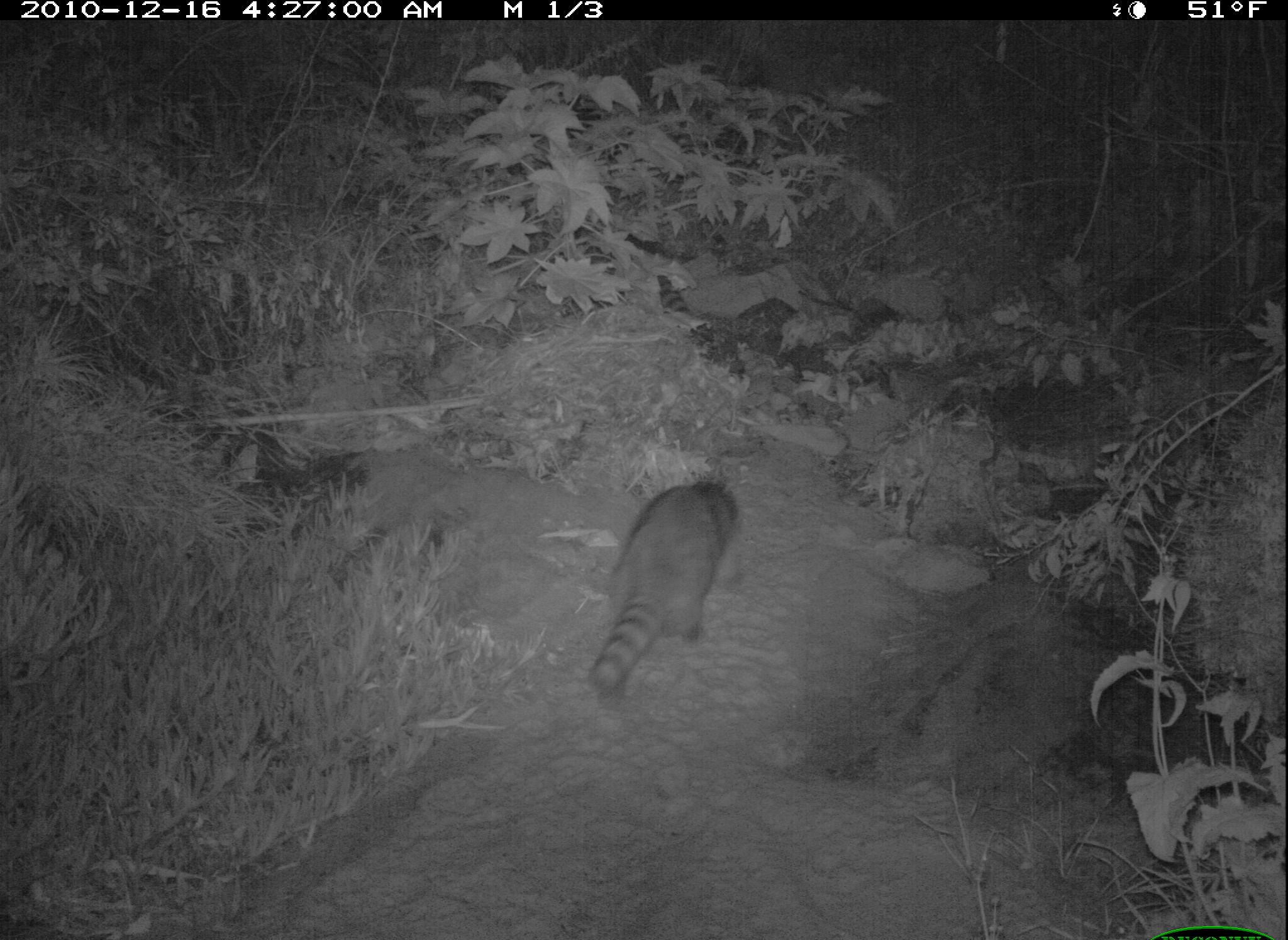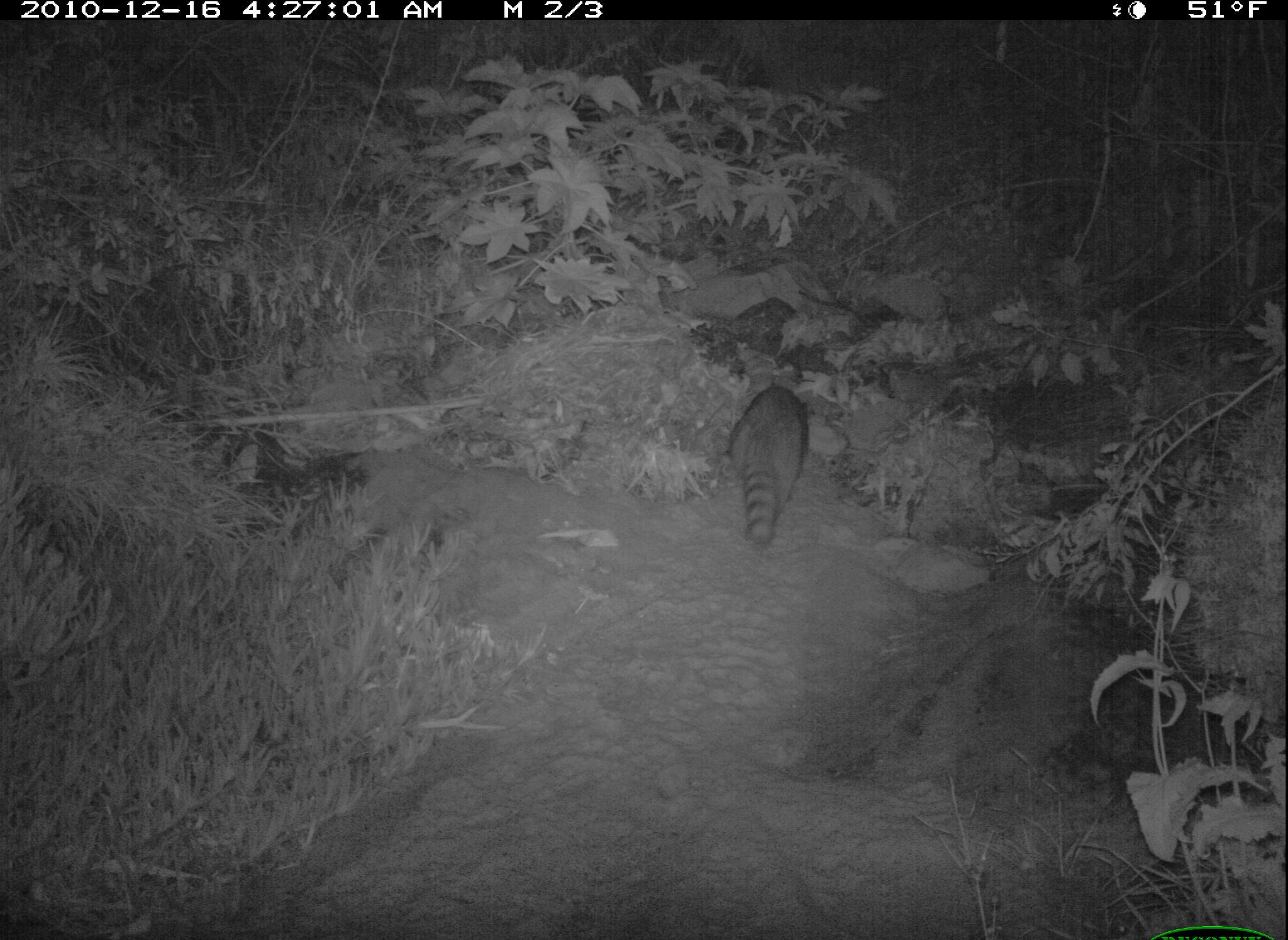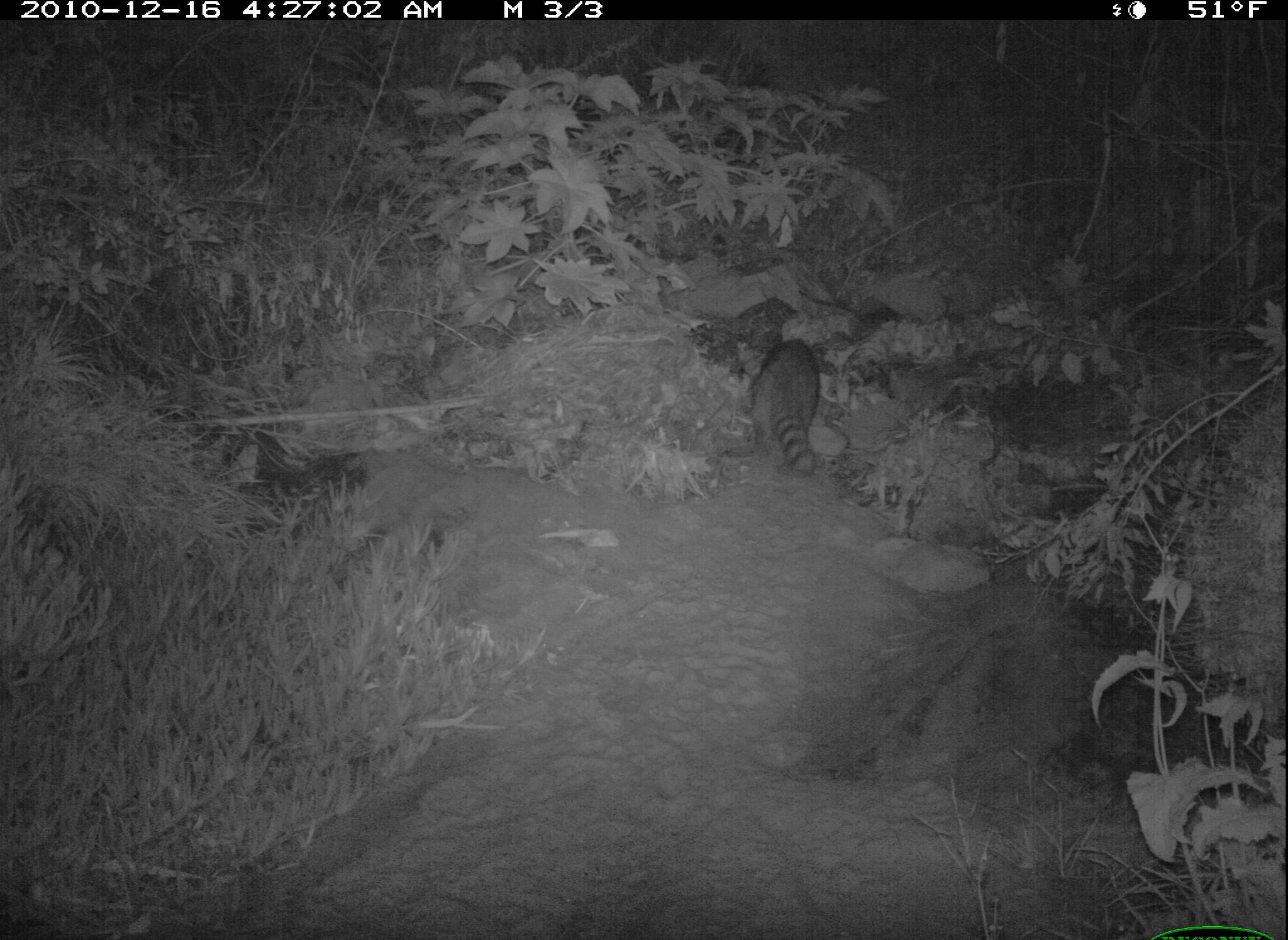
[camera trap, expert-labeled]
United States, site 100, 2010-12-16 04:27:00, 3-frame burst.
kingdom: Animalia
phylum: Chordata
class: Mammalia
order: Carnivora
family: Procyonidae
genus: Procyon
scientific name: Procyon lotor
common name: raccoon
Raccoon (Procyon lotor).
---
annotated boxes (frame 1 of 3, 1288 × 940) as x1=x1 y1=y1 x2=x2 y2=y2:
raccoon: x1=570 y1=465 x2=756 y2=720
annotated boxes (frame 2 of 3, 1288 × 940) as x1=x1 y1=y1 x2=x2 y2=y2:
raccoon: x1=710 y1=329 x2=842 y2=549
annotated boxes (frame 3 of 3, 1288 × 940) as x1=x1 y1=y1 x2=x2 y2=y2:
raccoon: x1=742 y1=321 x2=836 y2=491